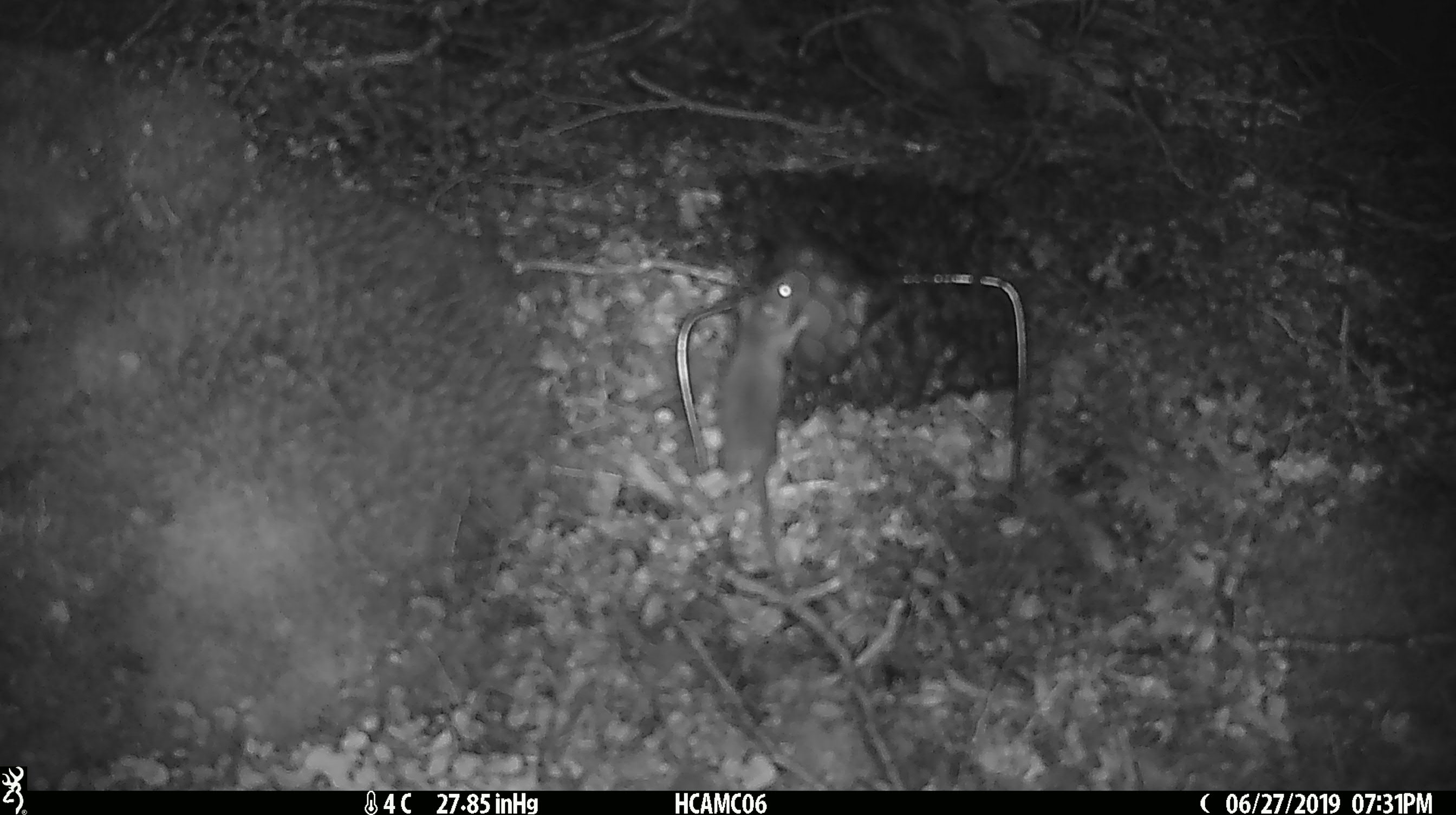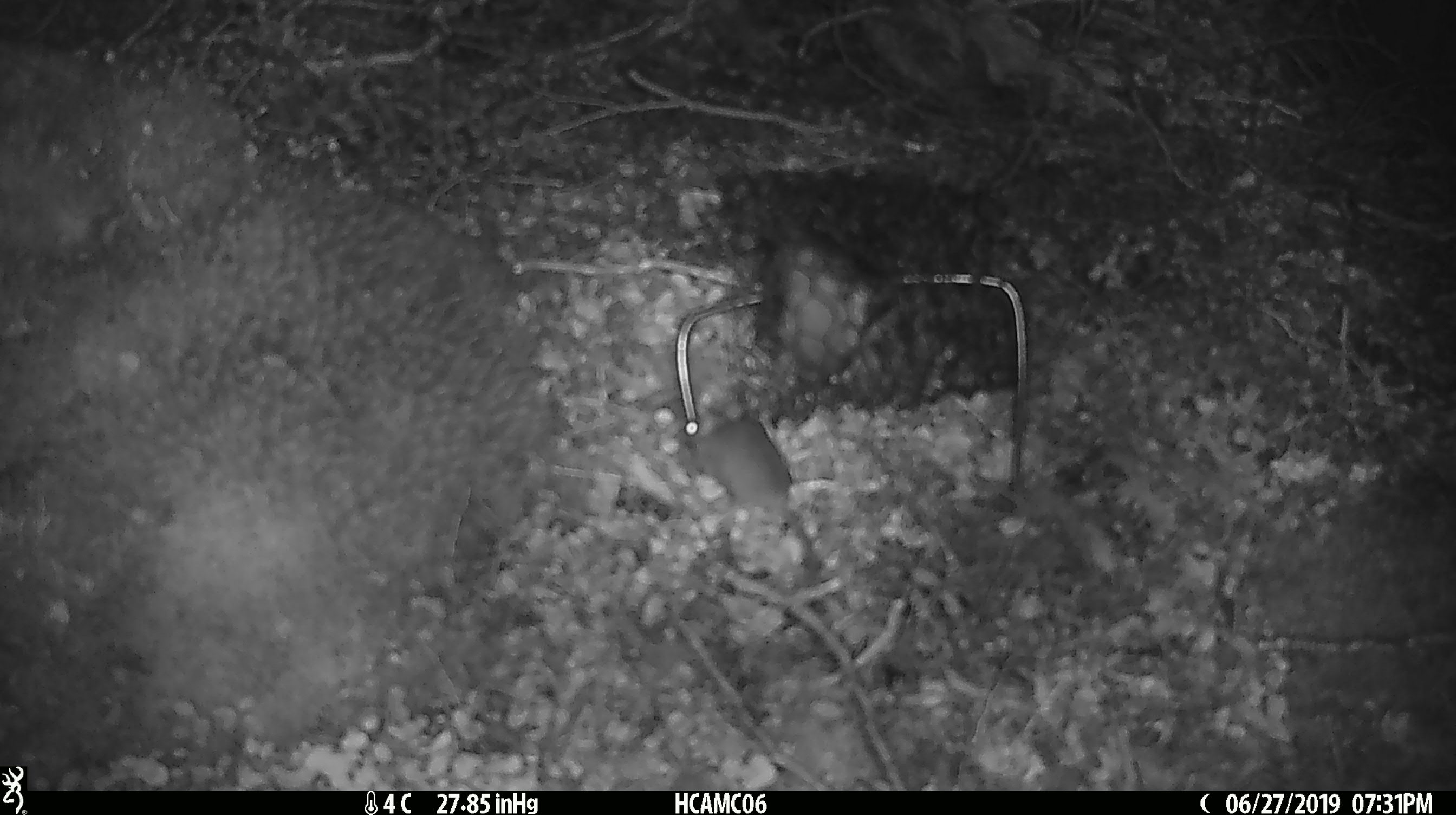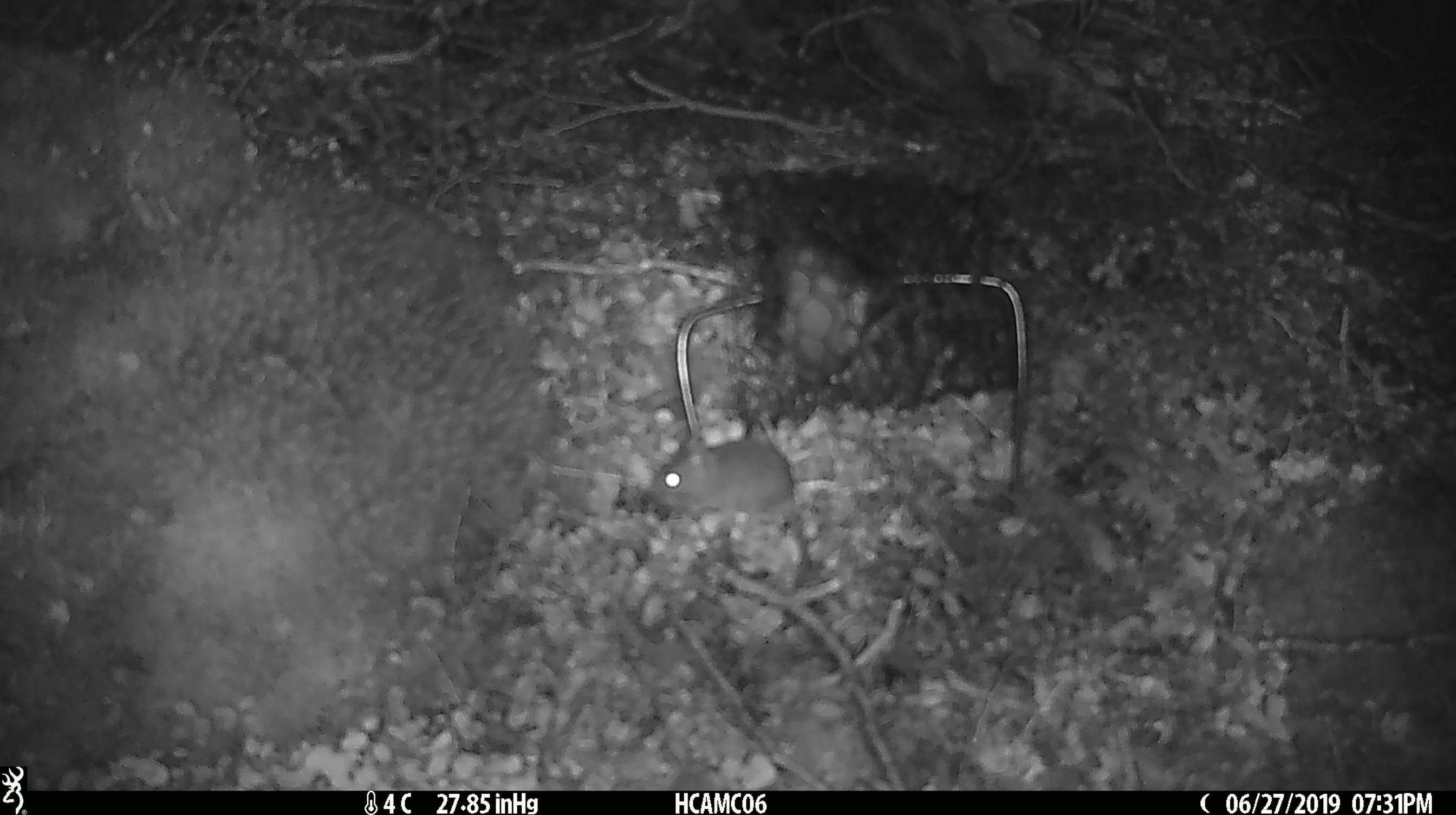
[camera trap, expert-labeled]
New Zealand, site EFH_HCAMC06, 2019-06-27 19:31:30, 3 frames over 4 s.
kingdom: Animalia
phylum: Chordata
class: Mammalia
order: Rodentia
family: Muridae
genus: Mus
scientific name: Mus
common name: mouse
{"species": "mouse (Mus)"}